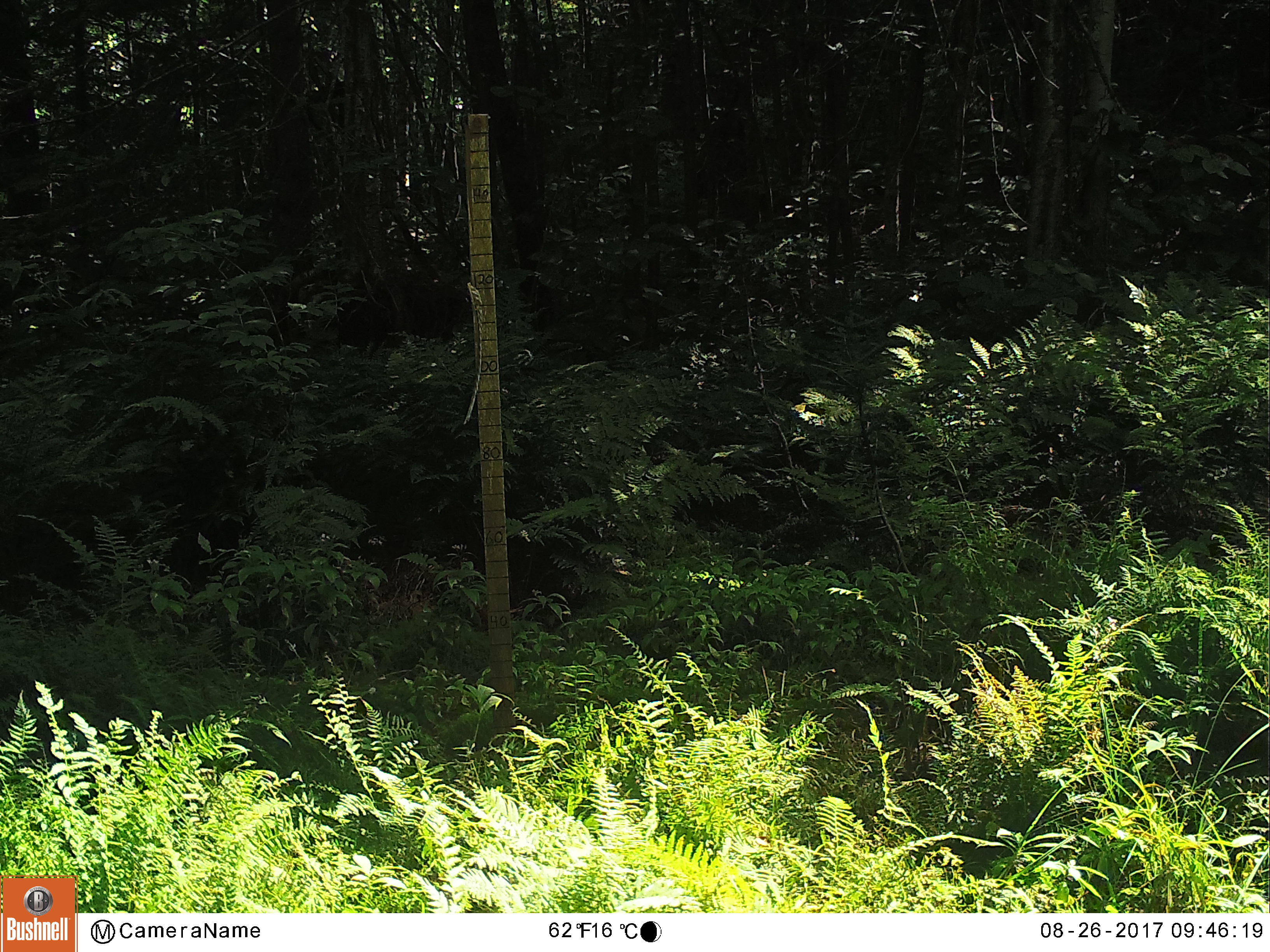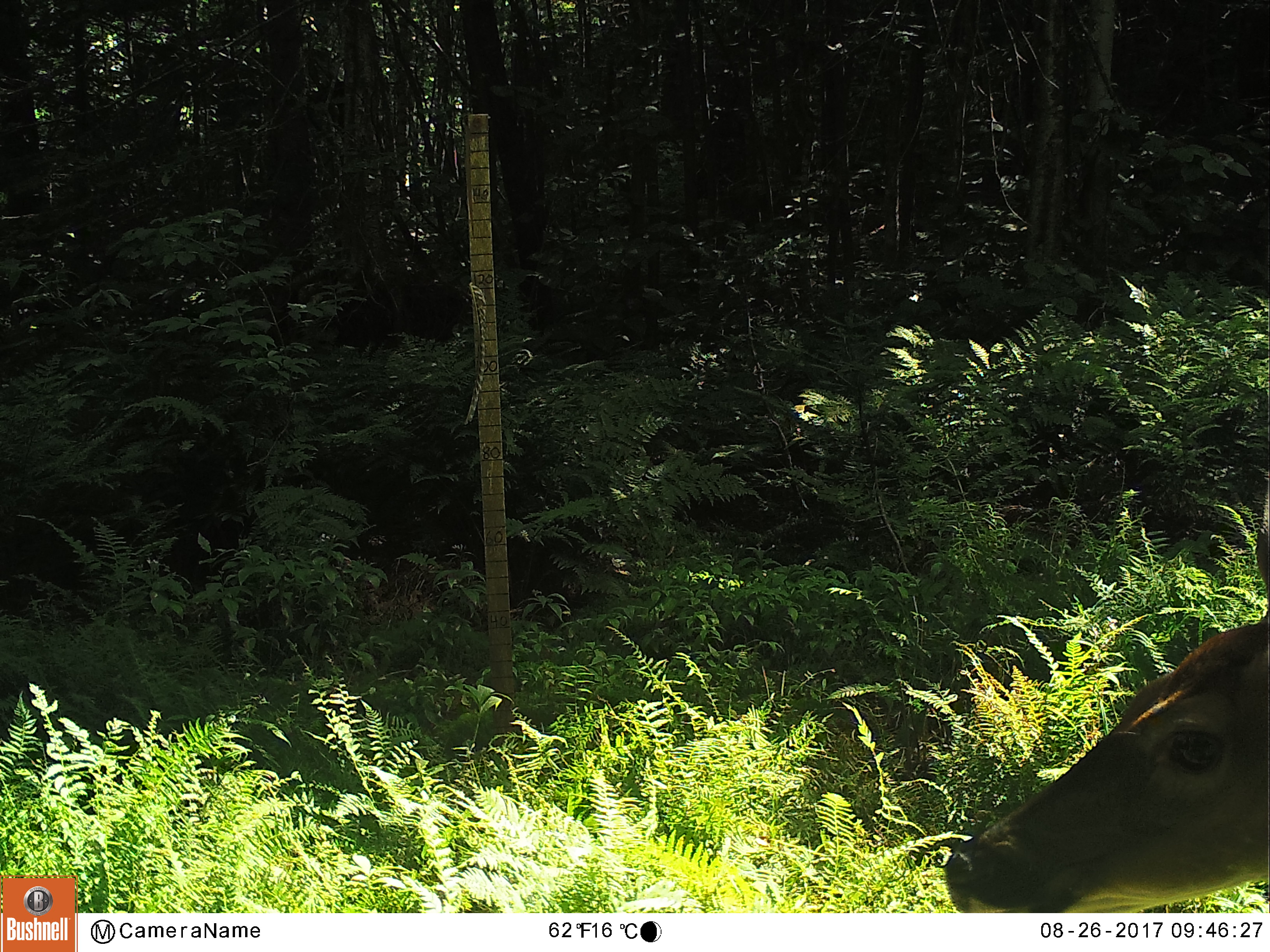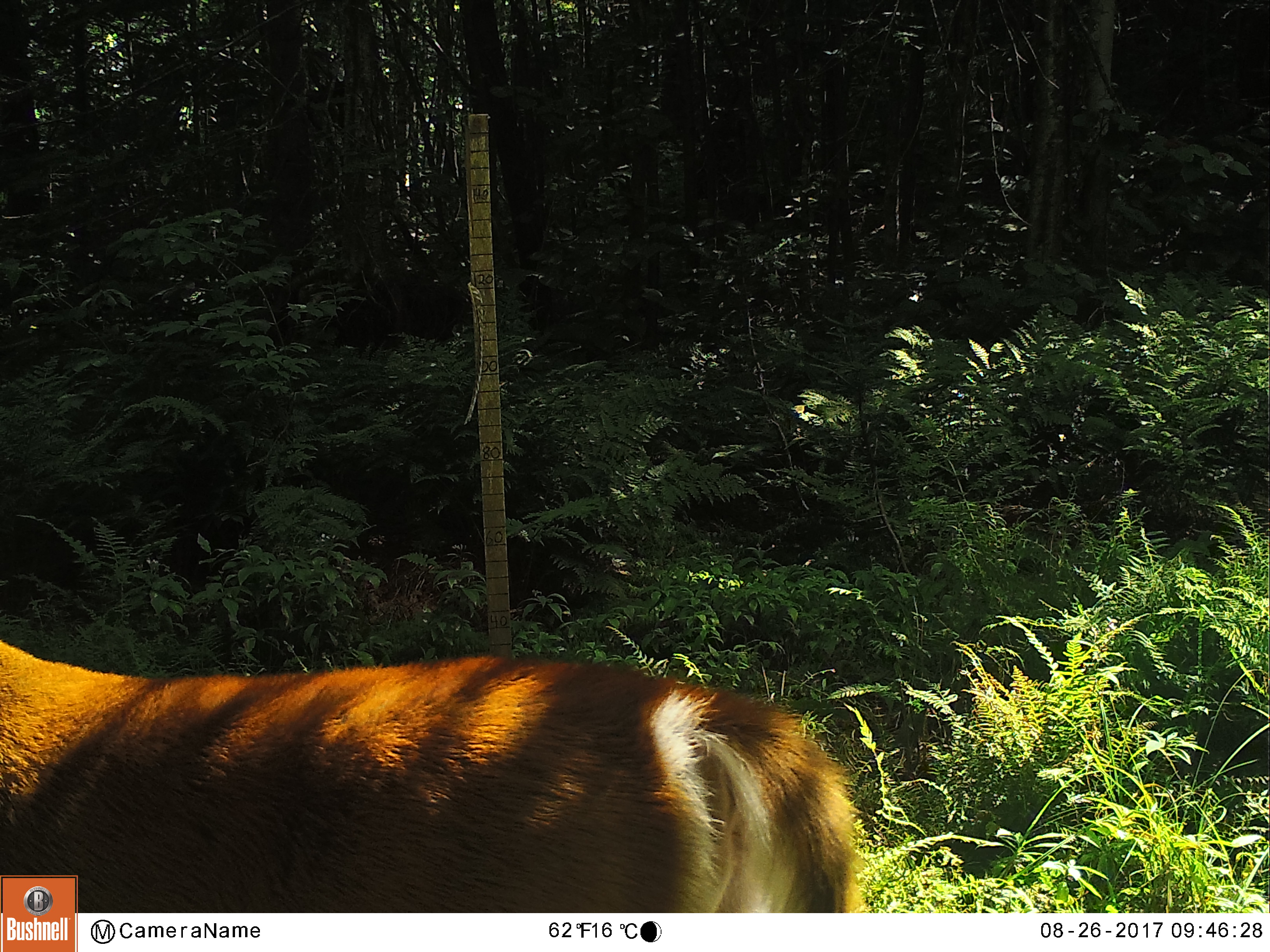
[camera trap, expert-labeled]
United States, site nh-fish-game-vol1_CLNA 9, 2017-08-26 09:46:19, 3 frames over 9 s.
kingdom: Animalia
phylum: Chordata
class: Mammalia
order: Artiodactyla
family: Cervidae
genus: Odocoileus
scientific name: Odocoileus virginianus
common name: white-tailed deer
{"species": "white-tailed deer (Odocoileus virginianus)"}